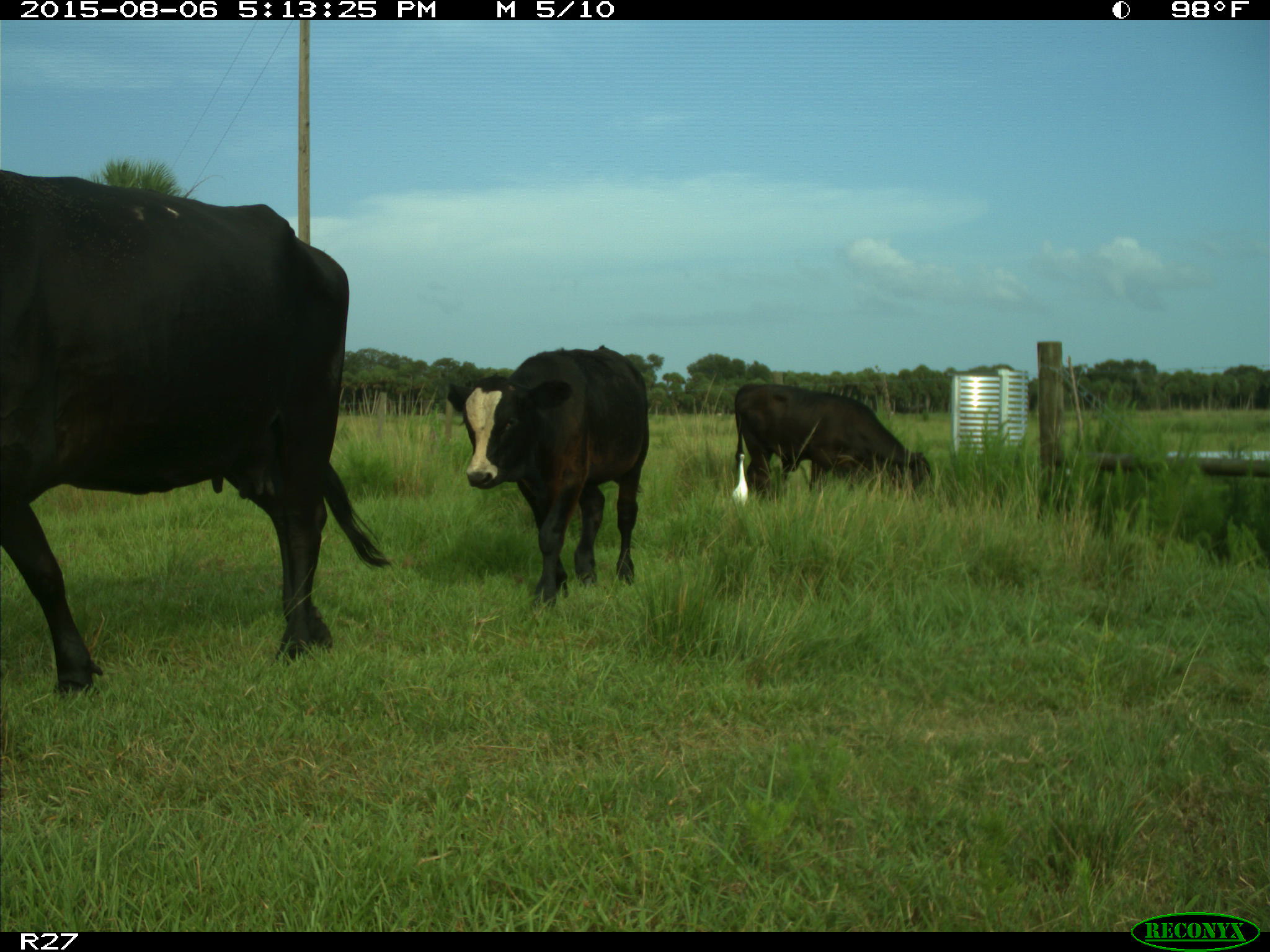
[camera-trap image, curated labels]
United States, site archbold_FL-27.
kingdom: Animalia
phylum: Chordata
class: Mammalia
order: Artiodactyla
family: Bovidae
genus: Bos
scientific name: Bos taurus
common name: domestic cow